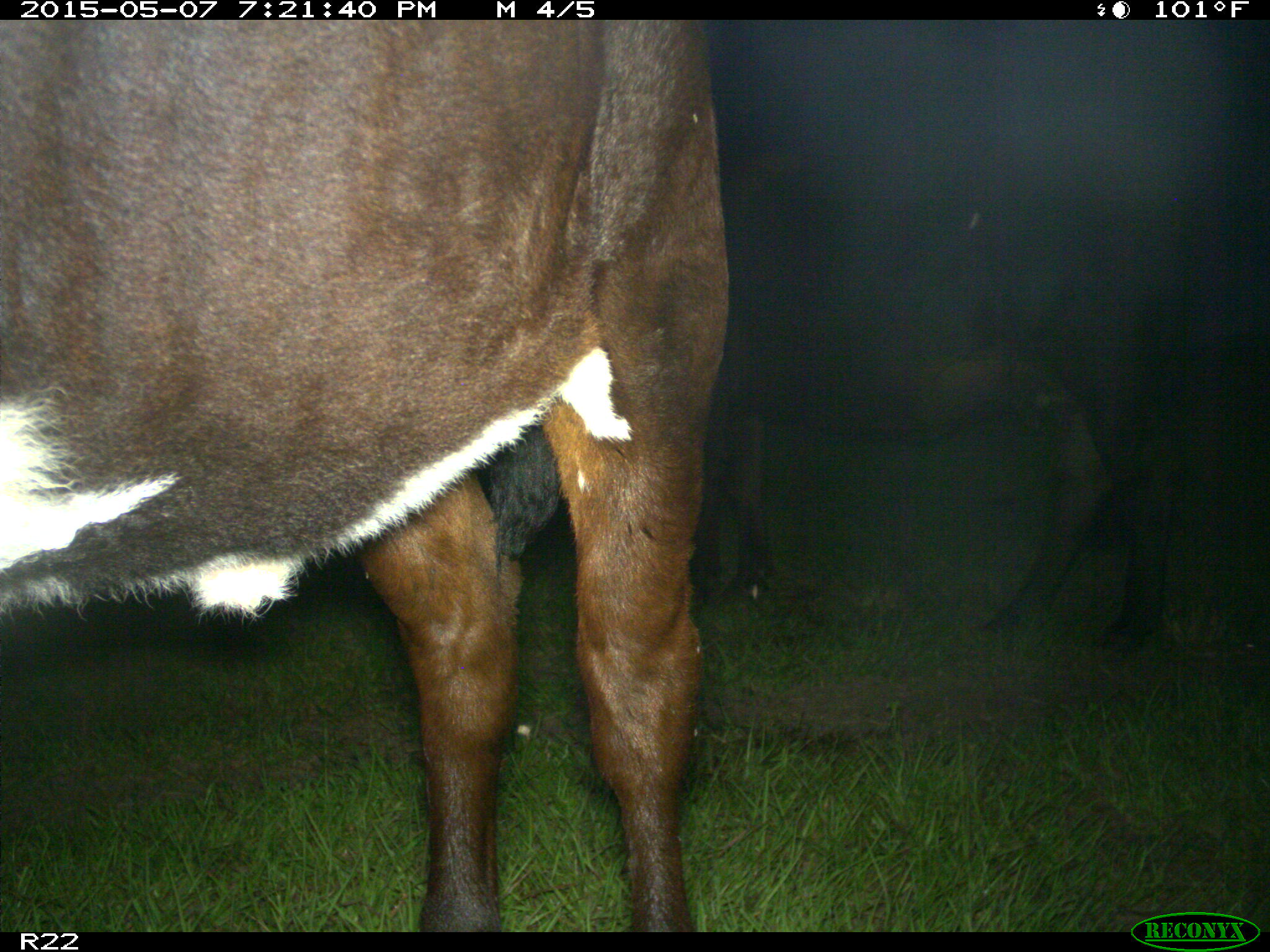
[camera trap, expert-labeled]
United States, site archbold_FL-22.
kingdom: Animalia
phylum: Chordata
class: Mammalia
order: Artiodactyla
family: Bovidae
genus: Bos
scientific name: Bos taurus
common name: domestic cow